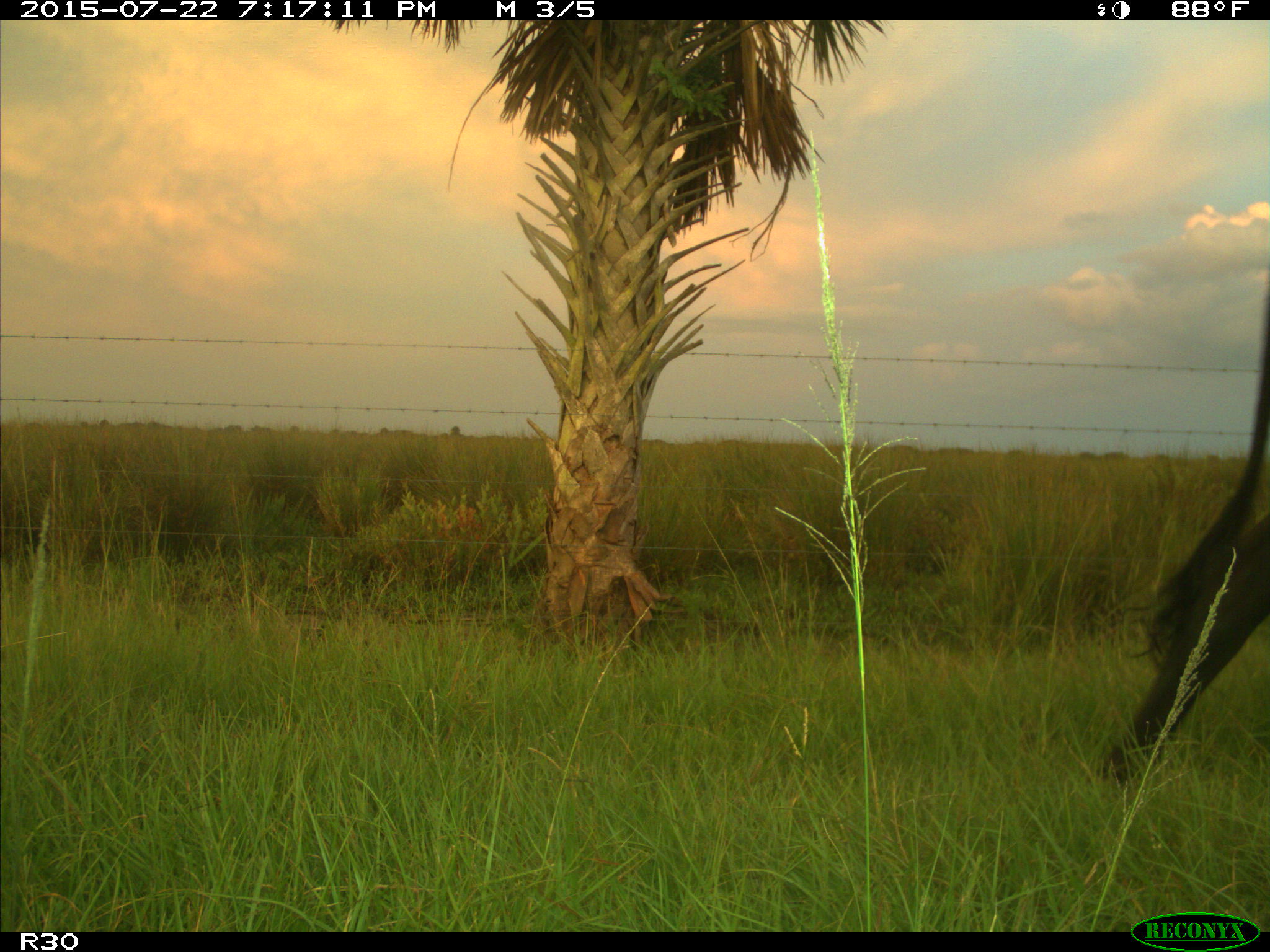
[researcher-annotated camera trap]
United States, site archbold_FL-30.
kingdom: Animalia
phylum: Chordata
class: Mammalia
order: Artiodactyla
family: Bovidae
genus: Bos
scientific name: Bos taurus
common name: domestic cow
Bos taurus (domestic cow).